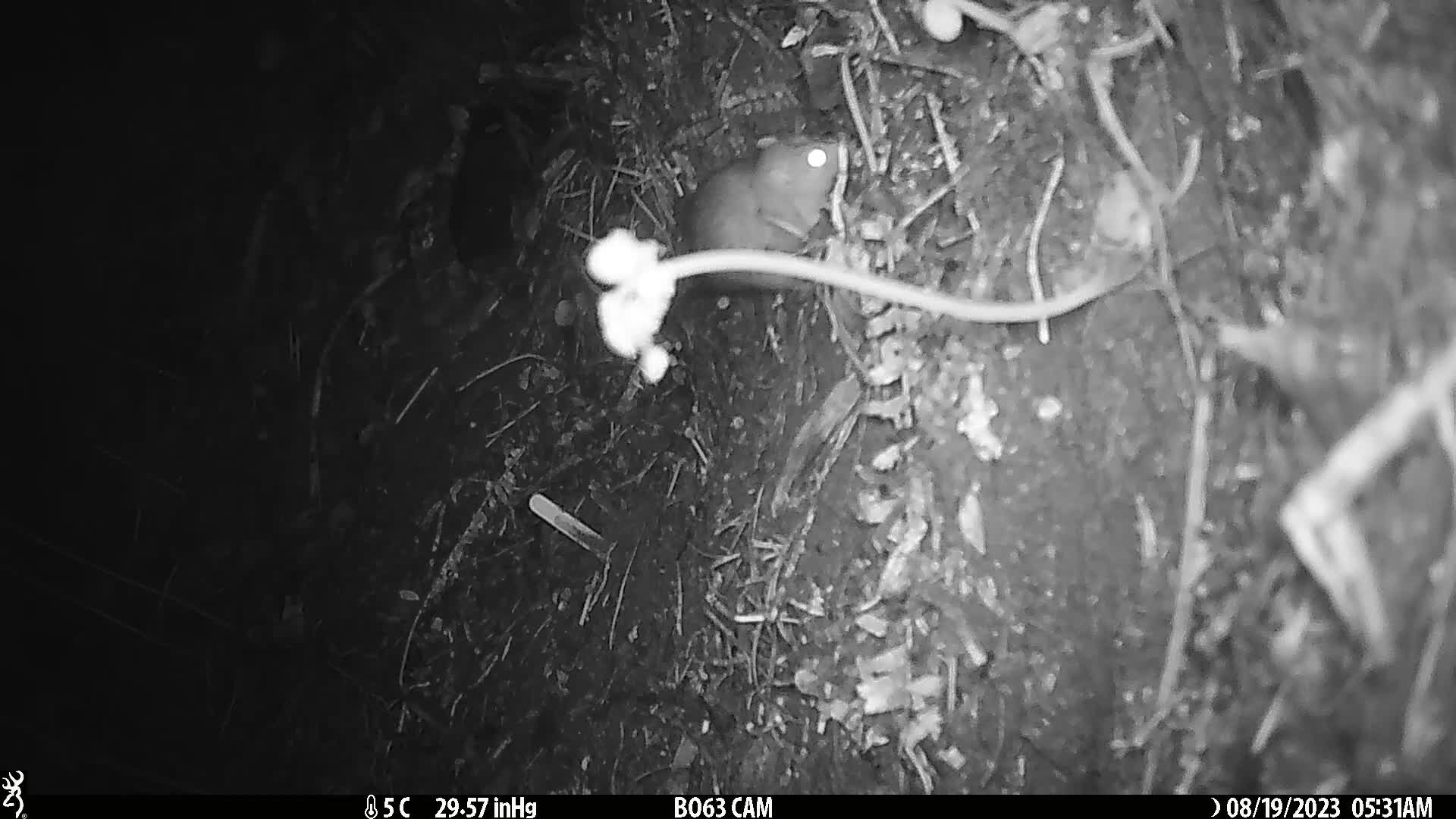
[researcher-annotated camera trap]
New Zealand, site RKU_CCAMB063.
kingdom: Animalia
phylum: Chordata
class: Mammalia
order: Rodentia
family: Muridae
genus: Rattus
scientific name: Rattus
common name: rat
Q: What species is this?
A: Rat (Rattus).